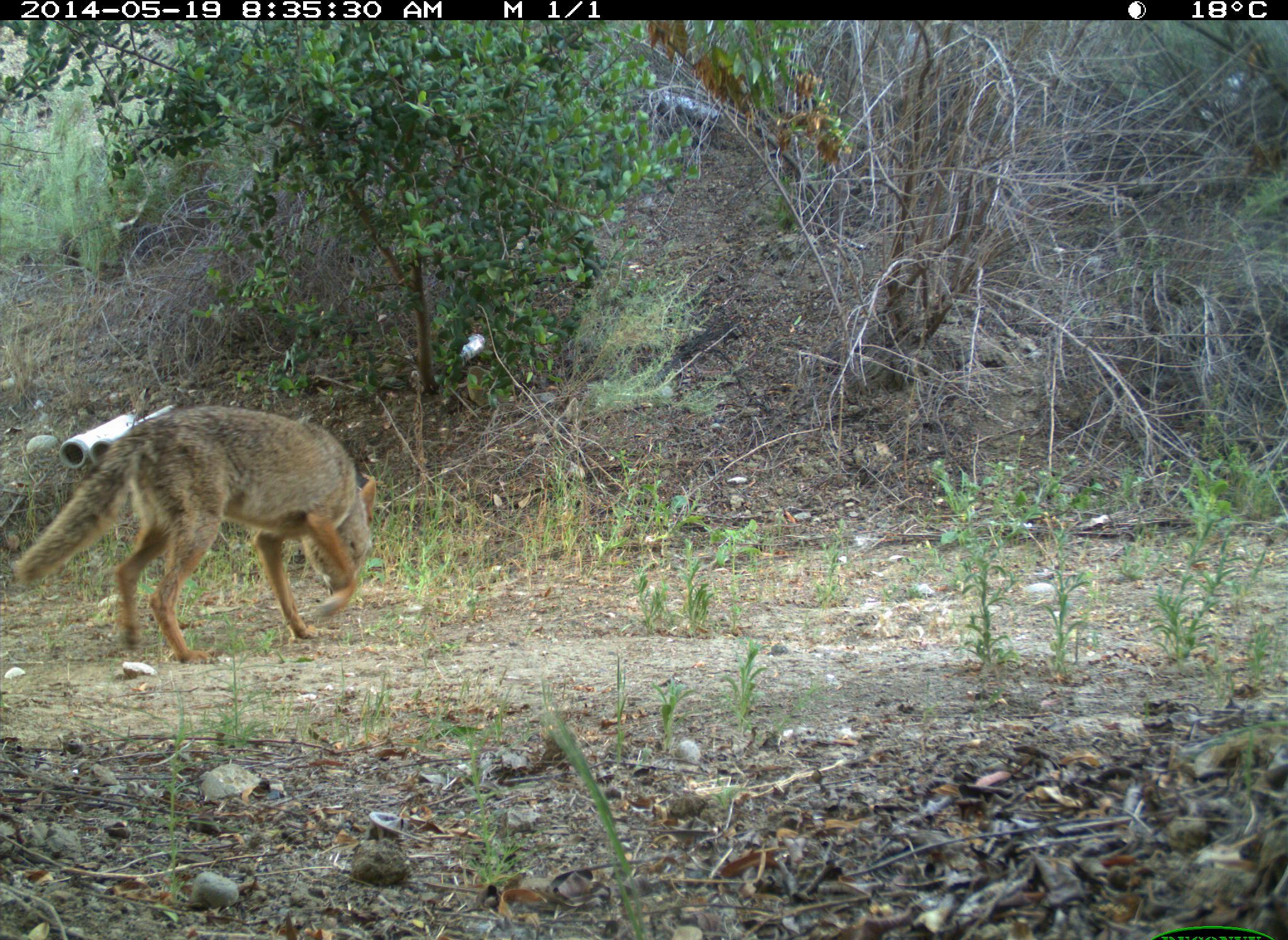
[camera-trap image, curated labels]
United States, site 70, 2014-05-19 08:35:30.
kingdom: Animalia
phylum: Chordata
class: Mammalia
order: Carnivora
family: Canidae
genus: Canis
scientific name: Canis latrans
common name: coyote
Coyote (Canis latrans).